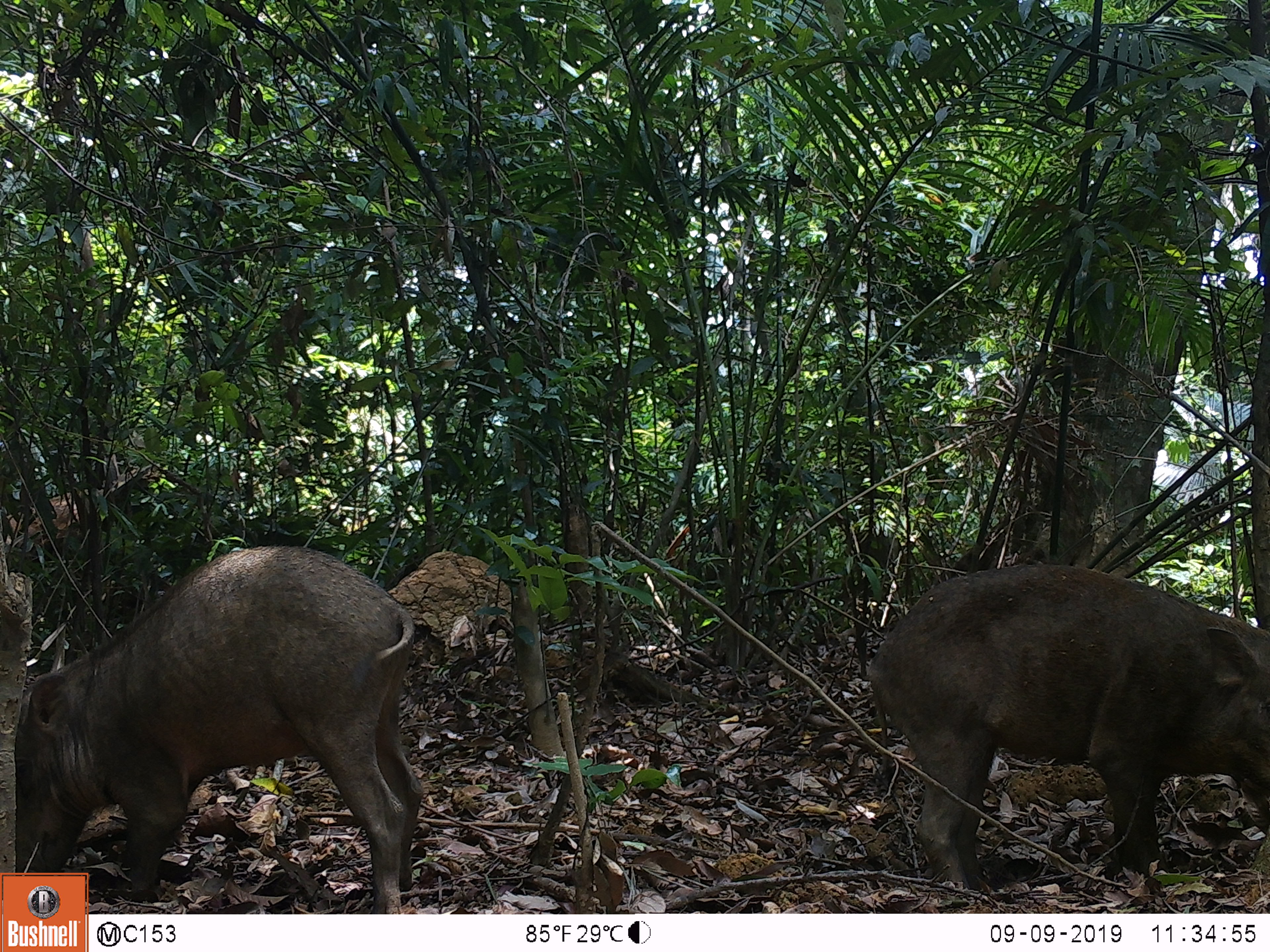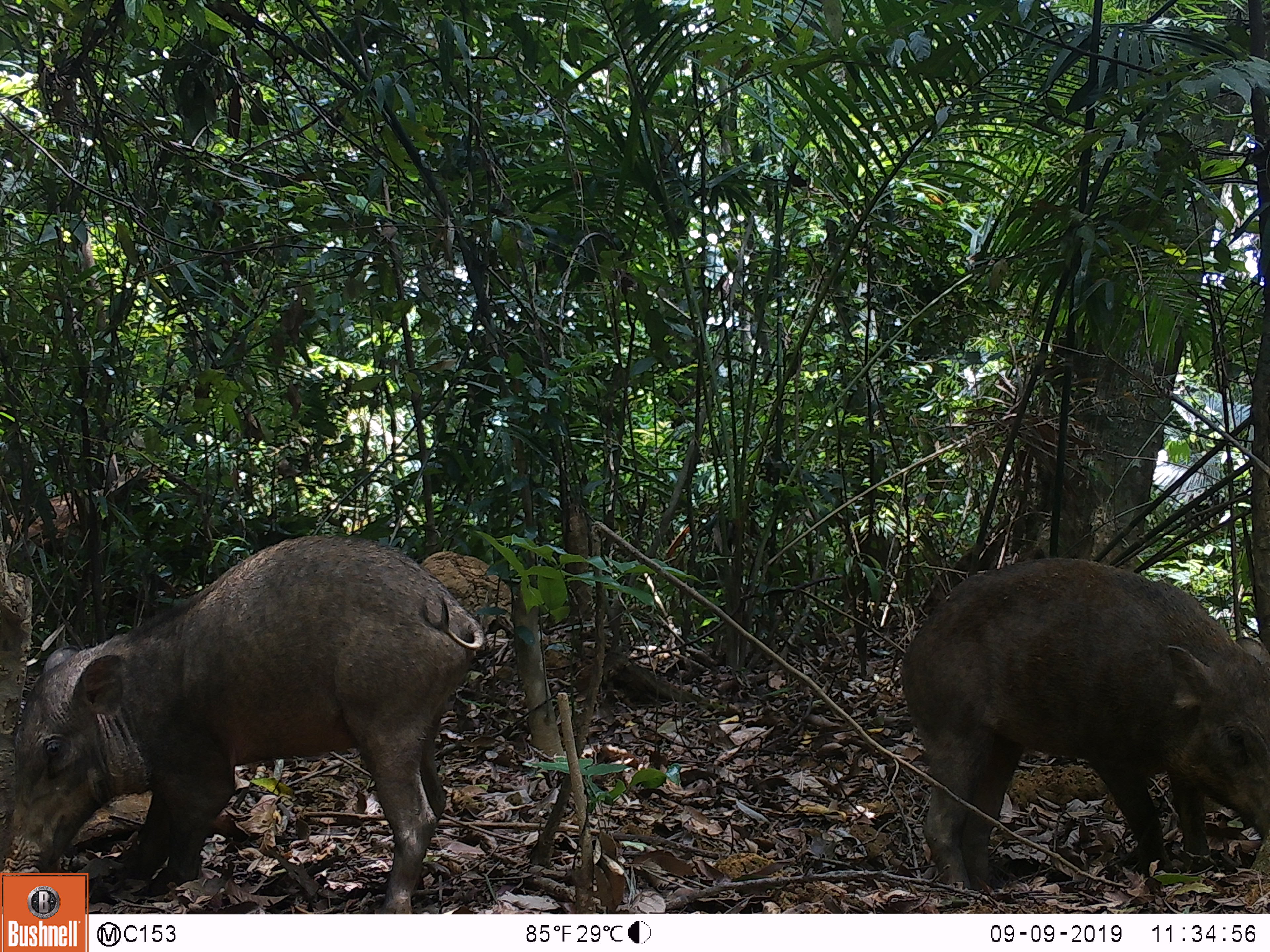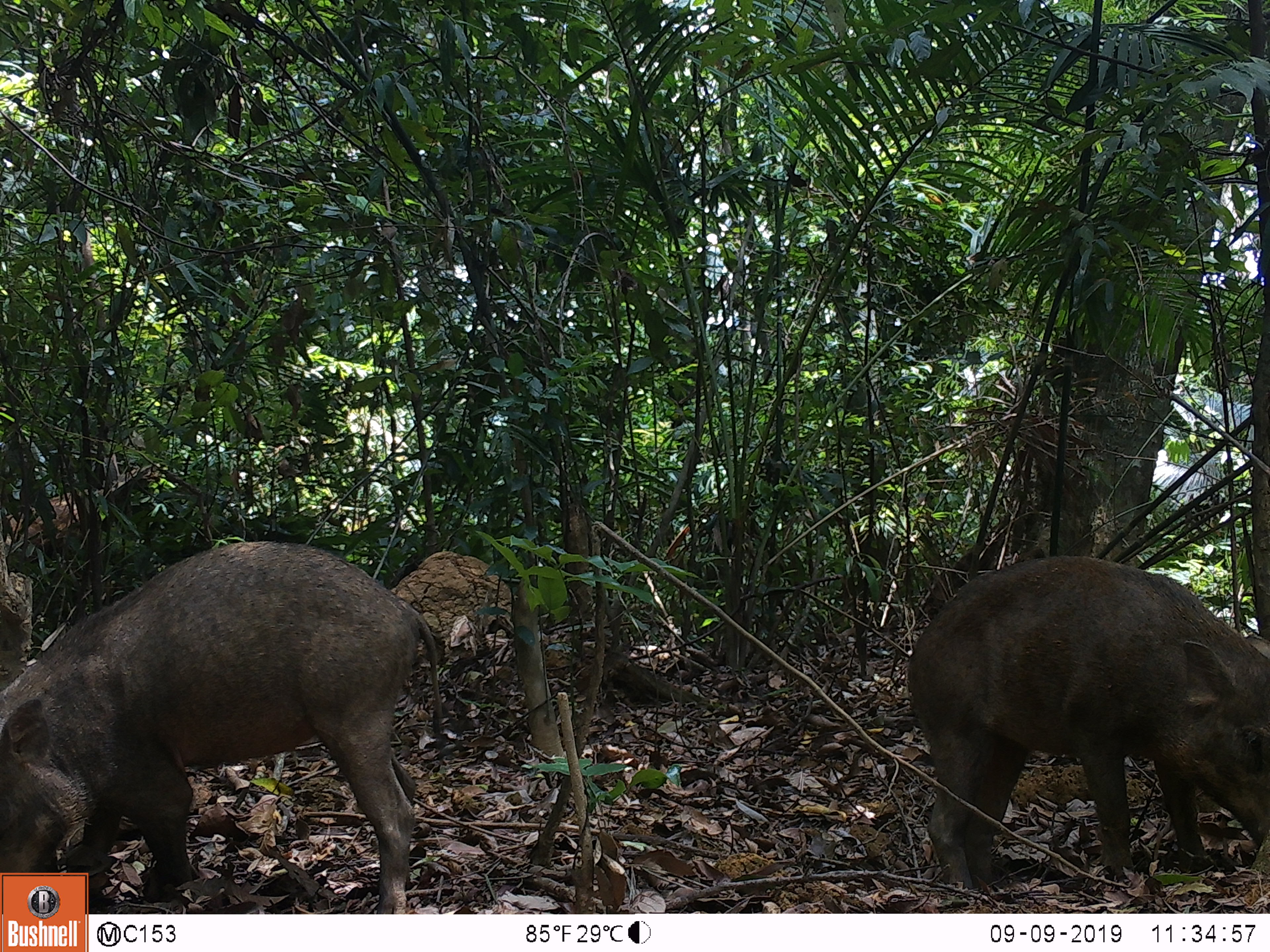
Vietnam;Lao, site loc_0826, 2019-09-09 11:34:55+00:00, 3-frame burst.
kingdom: Animalia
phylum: Chordata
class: Mammalia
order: Artiodactyla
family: Suidae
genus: Sus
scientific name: Sus scrofa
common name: eurasian wild pig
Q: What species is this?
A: Eurasian wild pig (Sus scrofa).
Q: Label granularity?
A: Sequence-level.